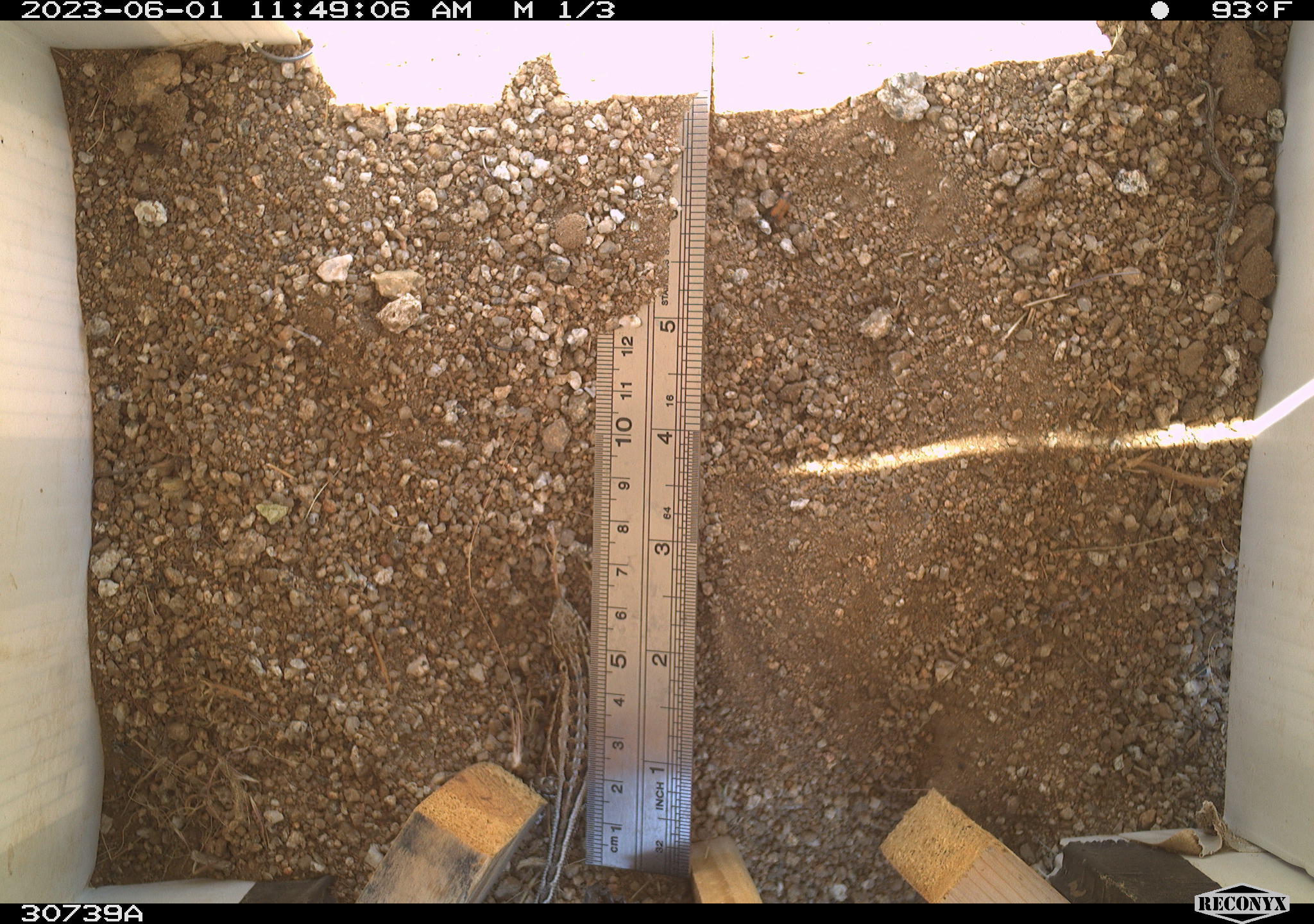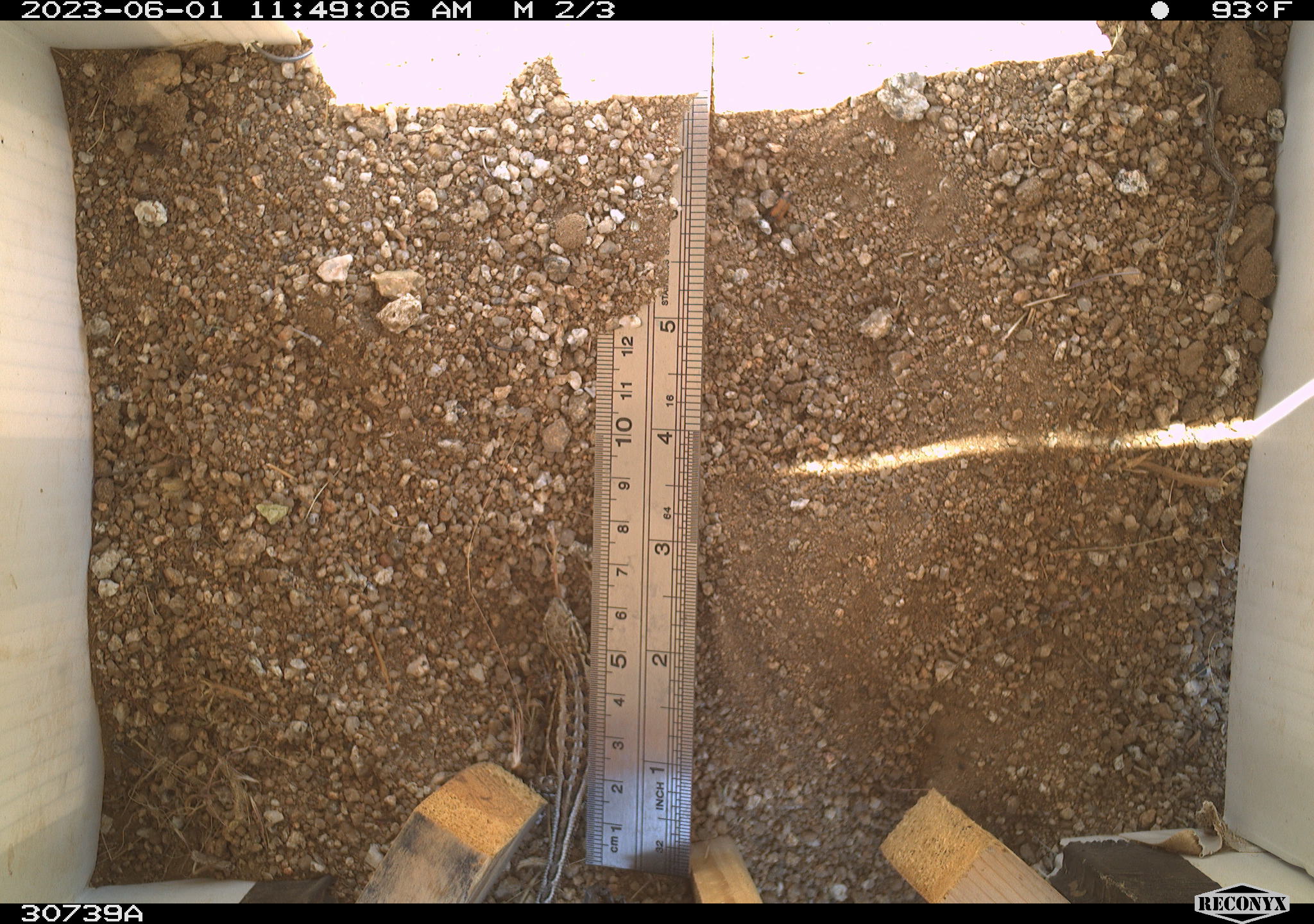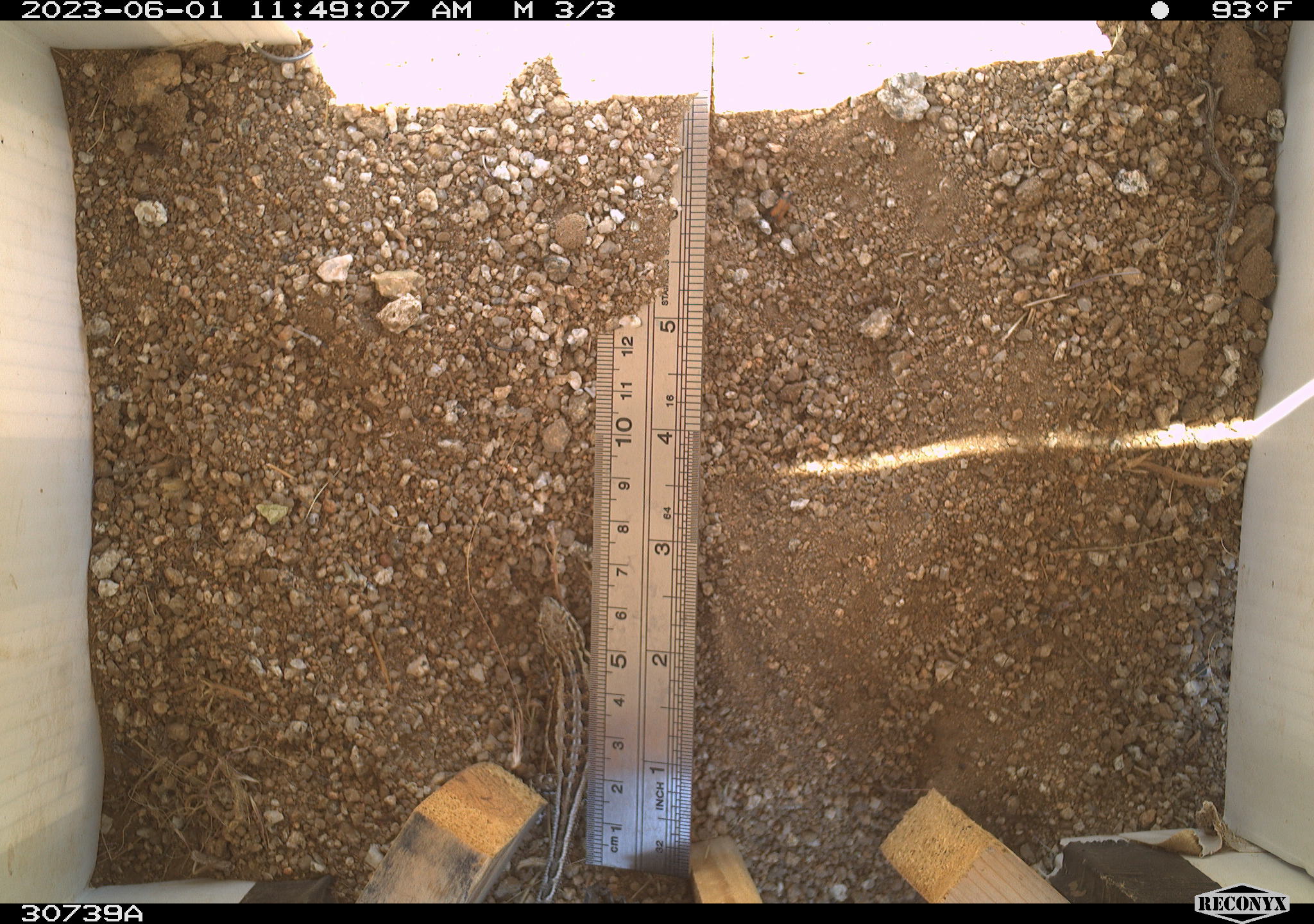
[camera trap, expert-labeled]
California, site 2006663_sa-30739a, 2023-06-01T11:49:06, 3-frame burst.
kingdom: Animalia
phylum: Chordata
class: Reptilia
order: Squamata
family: Phrynosomatidae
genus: Sceloporus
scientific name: Sceloporus graciosus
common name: common sagebrush lizard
Common sagebrush lizard (Sceloporus graciosus).